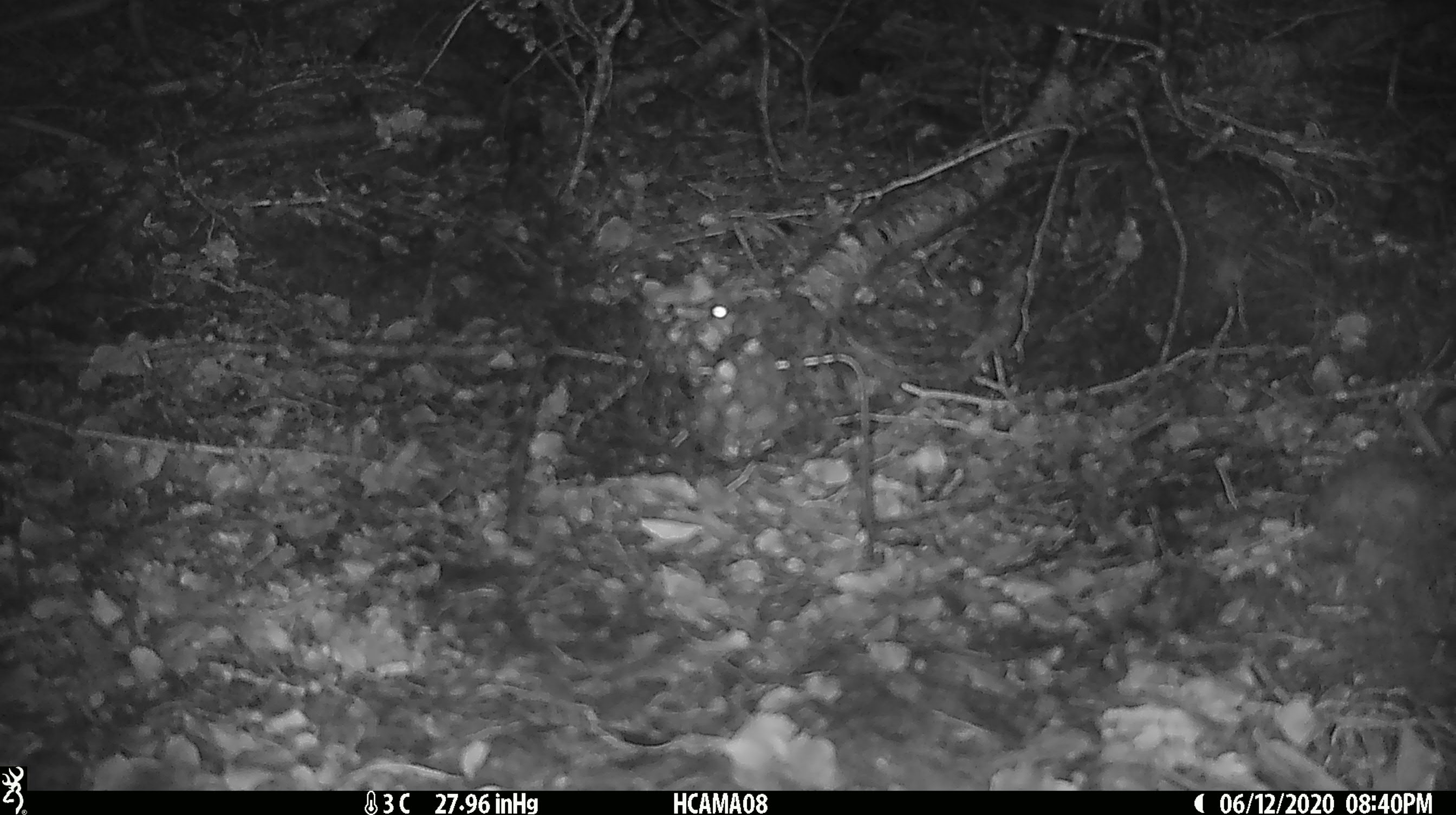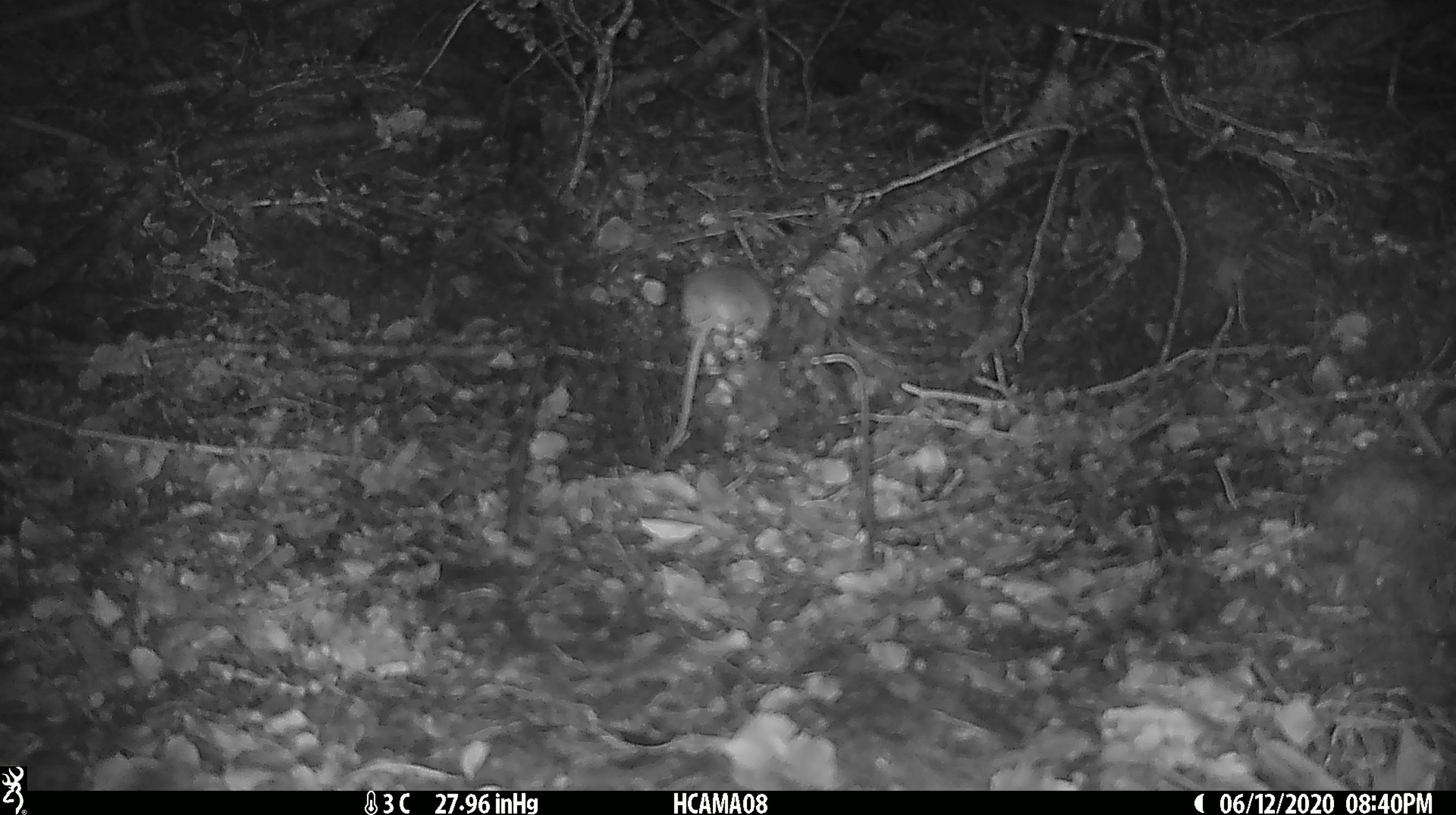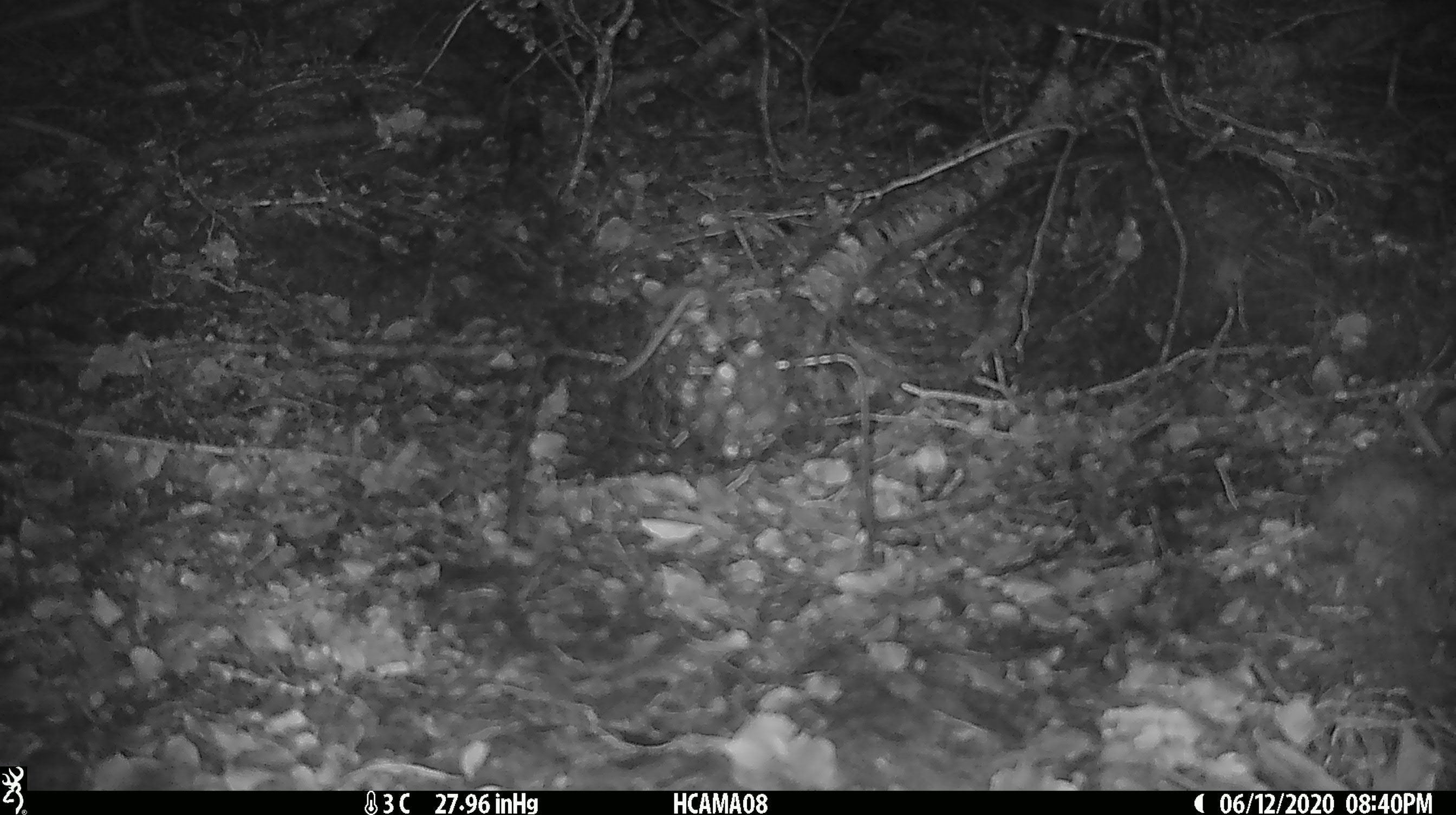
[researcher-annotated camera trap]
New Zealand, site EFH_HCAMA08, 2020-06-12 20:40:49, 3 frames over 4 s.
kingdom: Animalia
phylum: Chordata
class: Mammalia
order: Rodentia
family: Muridae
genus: Mus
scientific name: Mus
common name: mouse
Mouse (Mus).